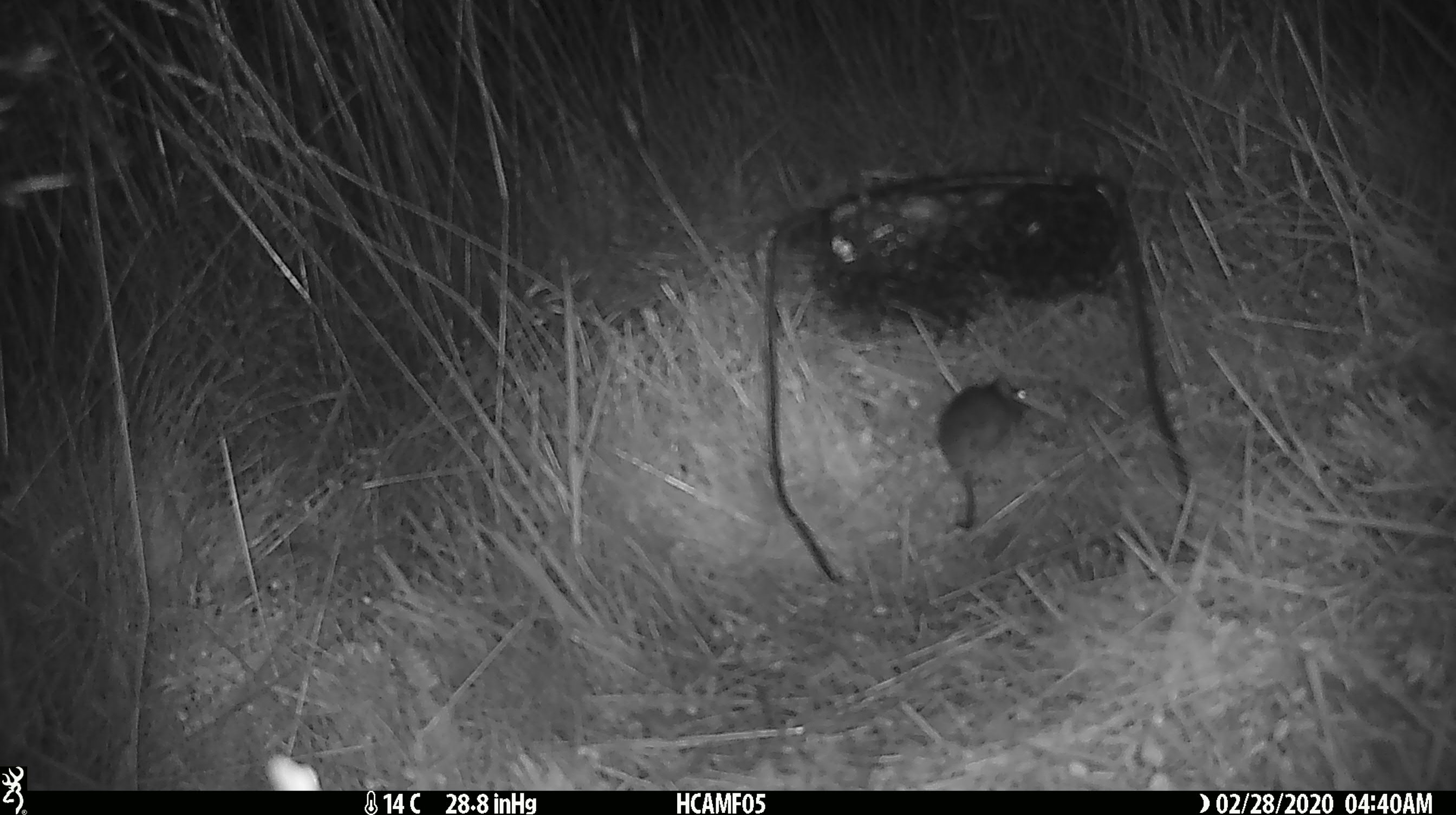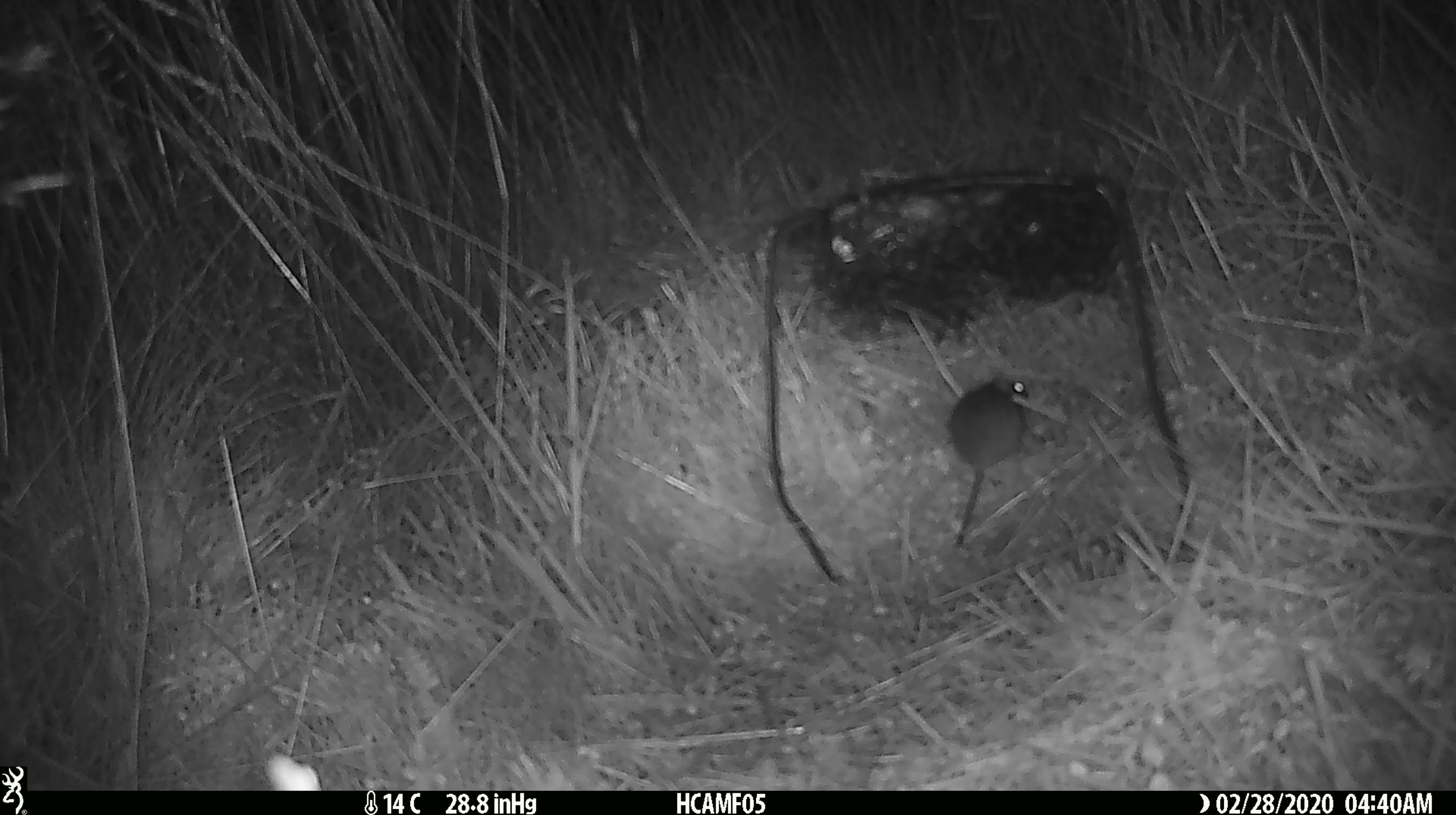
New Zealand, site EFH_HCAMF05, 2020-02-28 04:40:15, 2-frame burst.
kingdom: Animalia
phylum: Chordata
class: Mammalia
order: Rodentia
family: Muridae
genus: Mus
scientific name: Mus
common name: mouse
Mouse (Mus).